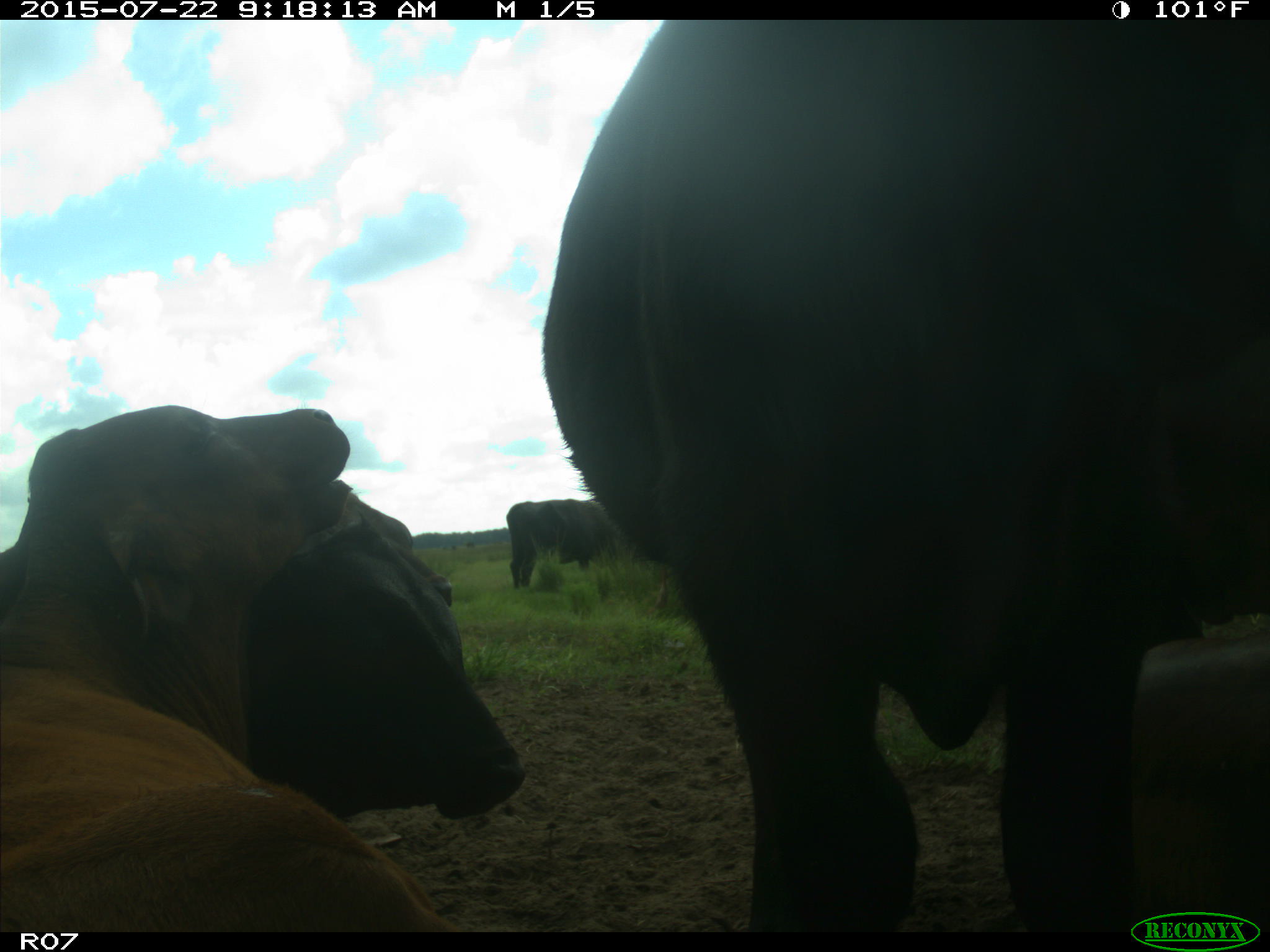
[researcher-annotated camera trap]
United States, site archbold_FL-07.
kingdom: Animalia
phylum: Chordata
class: Mammalia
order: Artiodactyla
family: Suidae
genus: Sus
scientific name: Sus scrofa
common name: wild boar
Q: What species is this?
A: Sus scrofa (wild boar).